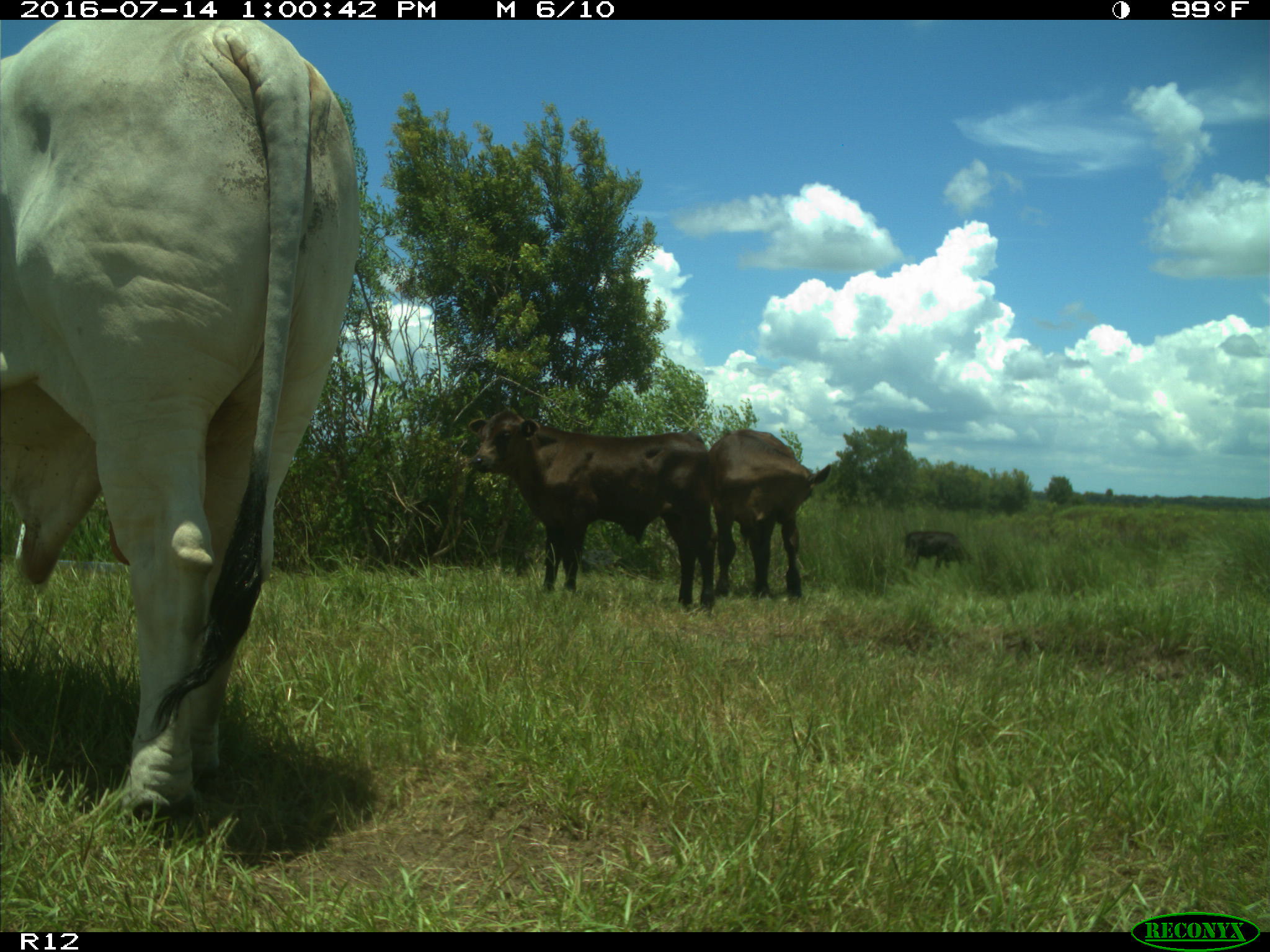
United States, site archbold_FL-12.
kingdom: Animalia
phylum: Chordata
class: Mammalia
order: Artiodactyla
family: Bovidae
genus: Bos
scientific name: Bos taurus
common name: domestic cow